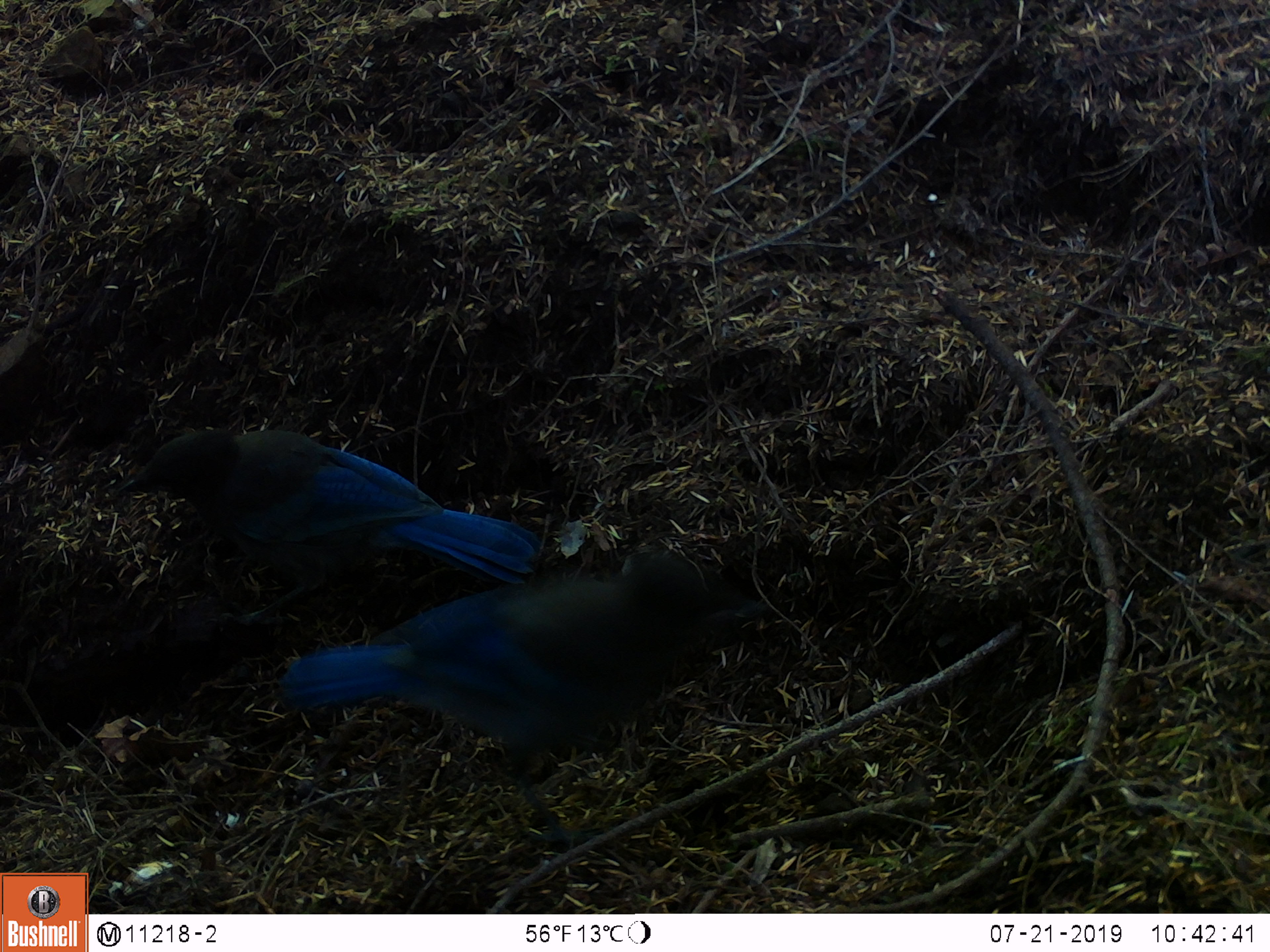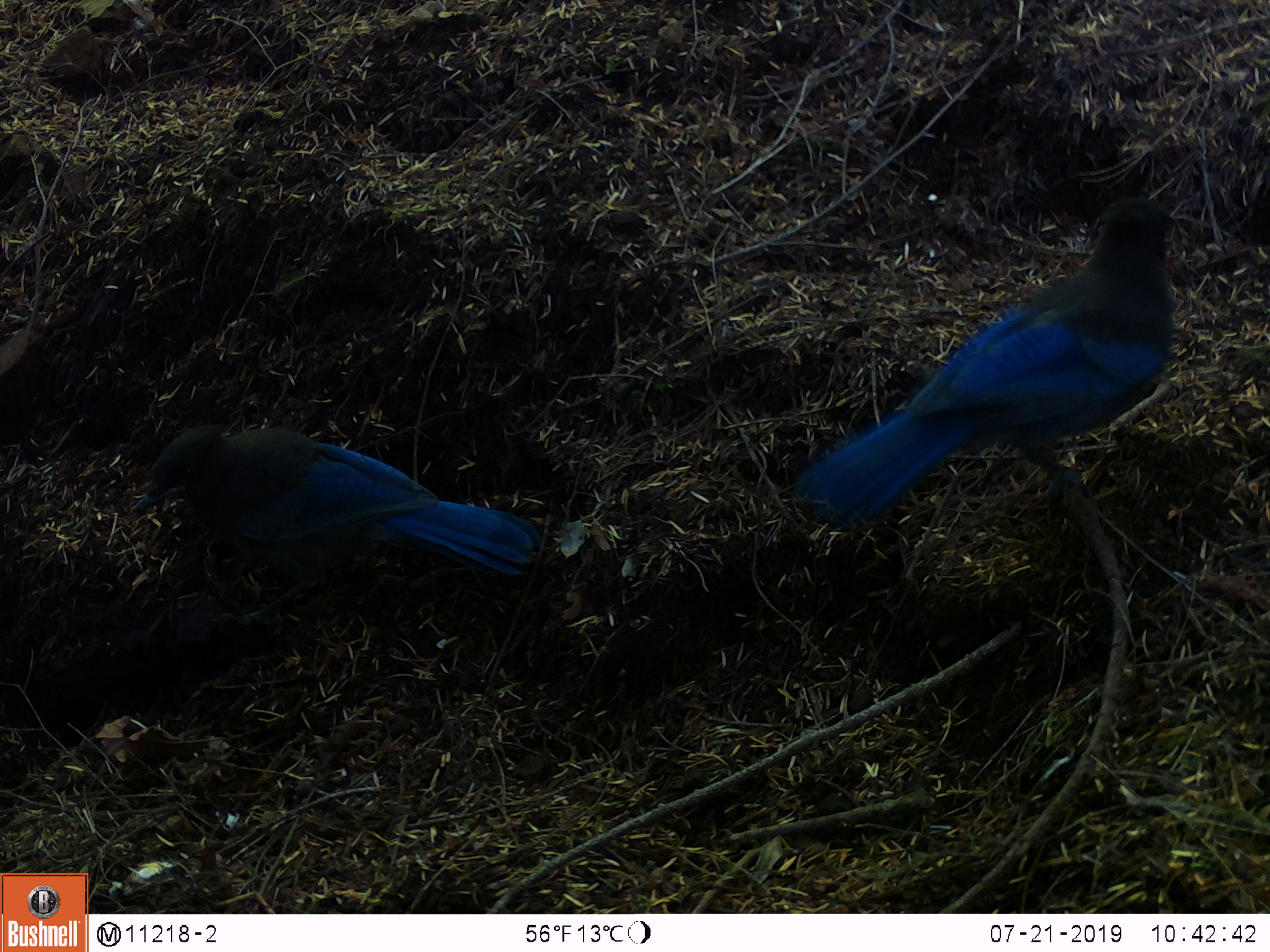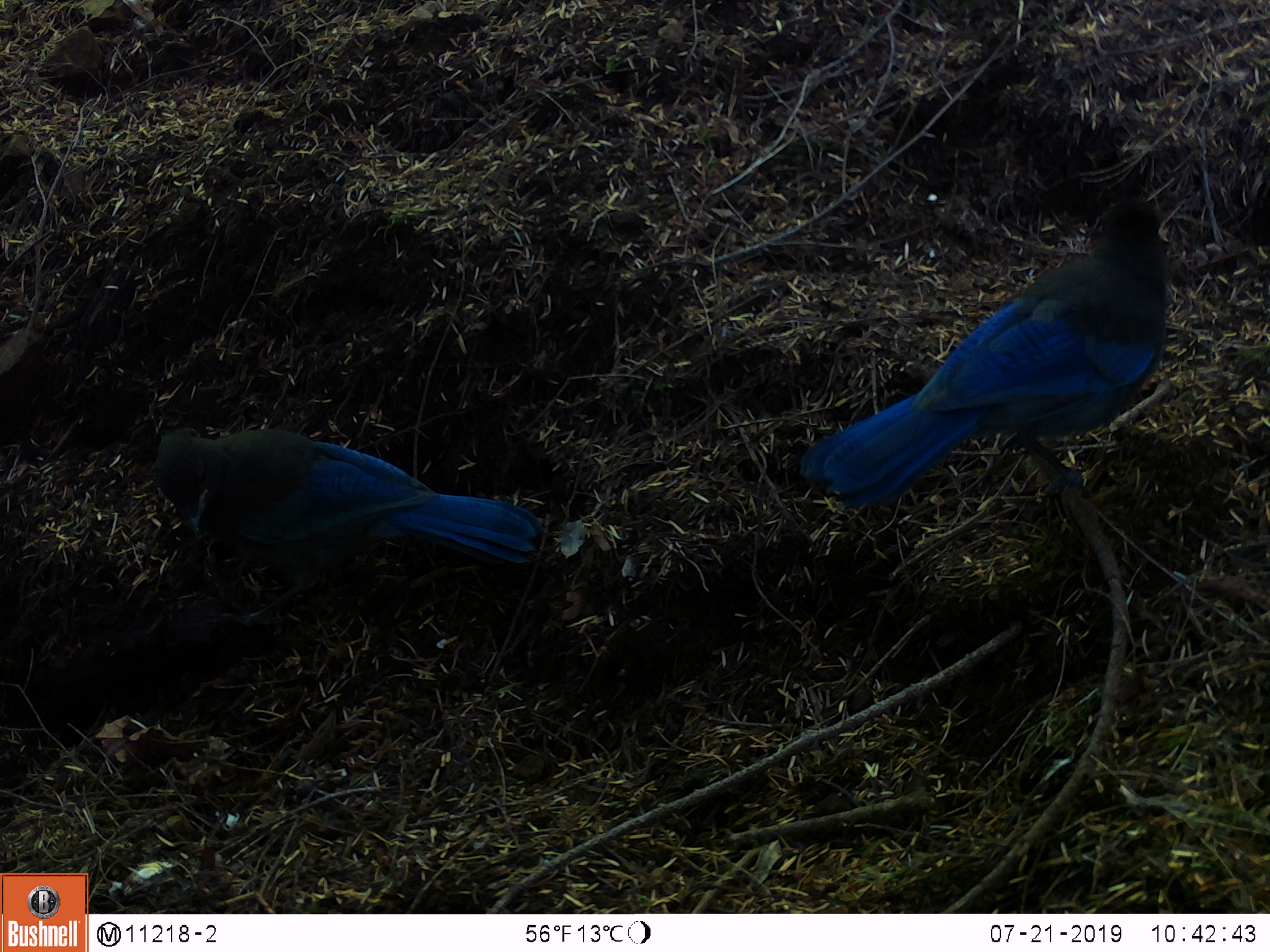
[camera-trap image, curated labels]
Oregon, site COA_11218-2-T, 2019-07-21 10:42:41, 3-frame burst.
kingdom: Animalia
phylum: Chordata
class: Aves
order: Passeriformes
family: Corvidae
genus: Cyanocitta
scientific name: Cyanocitta stelleri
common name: steller's jay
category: stellers jay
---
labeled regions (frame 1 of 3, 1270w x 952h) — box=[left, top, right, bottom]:
stellers jay: box=[274, 554, 767, 796]; box=[111, 430, 549, 590]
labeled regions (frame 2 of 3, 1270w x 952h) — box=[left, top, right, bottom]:
stellers jay: box=[809, 187, 1185, 518]; box=[125, 425, 551, 588]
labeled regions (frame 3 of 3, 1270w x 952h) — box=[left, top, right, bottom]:
stellers jay: box=[806, 188, 1175, 504]; box=[146, 428, 550, 572]